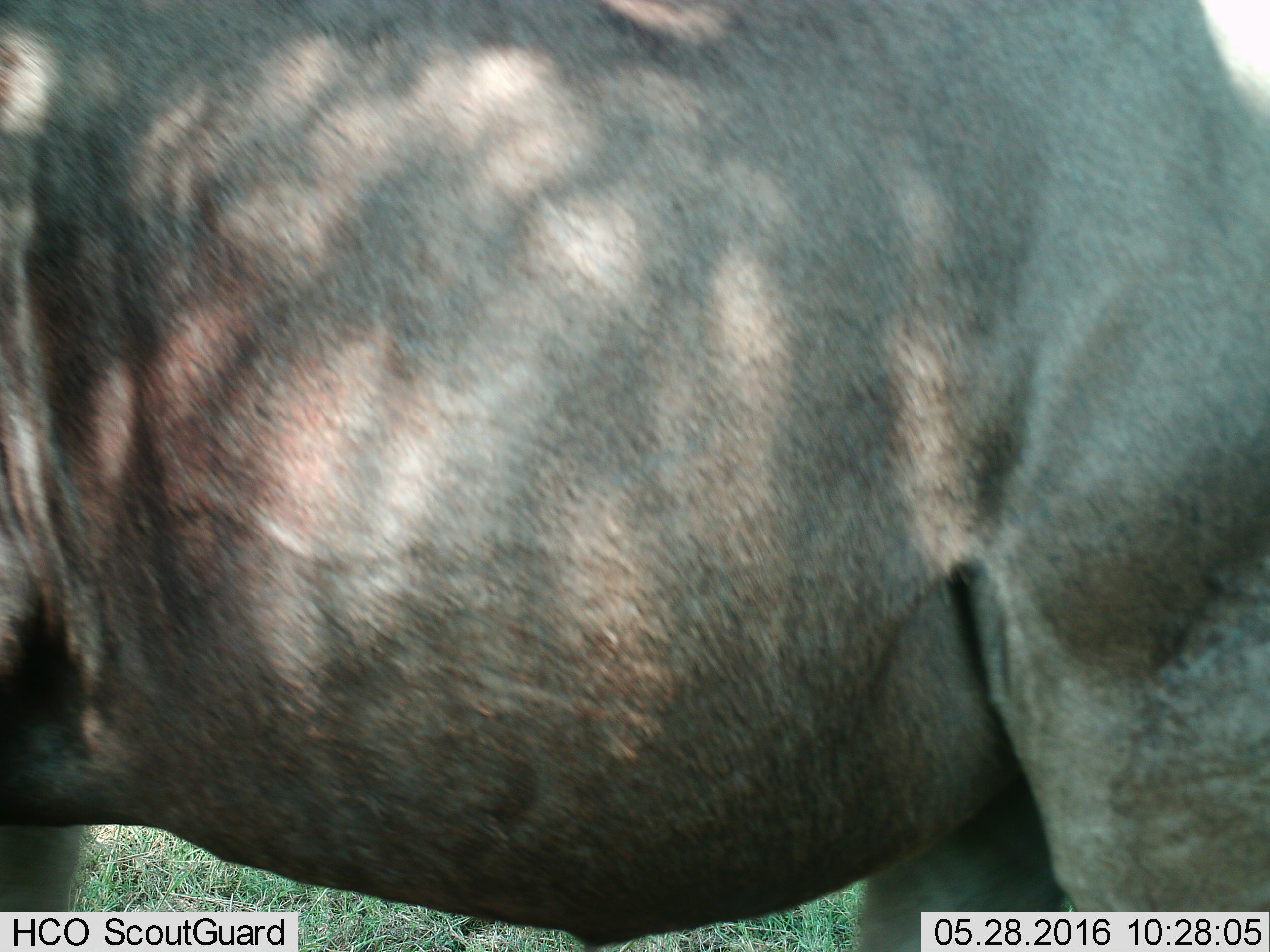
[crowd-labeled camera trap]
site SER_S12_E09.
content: unidentified animal